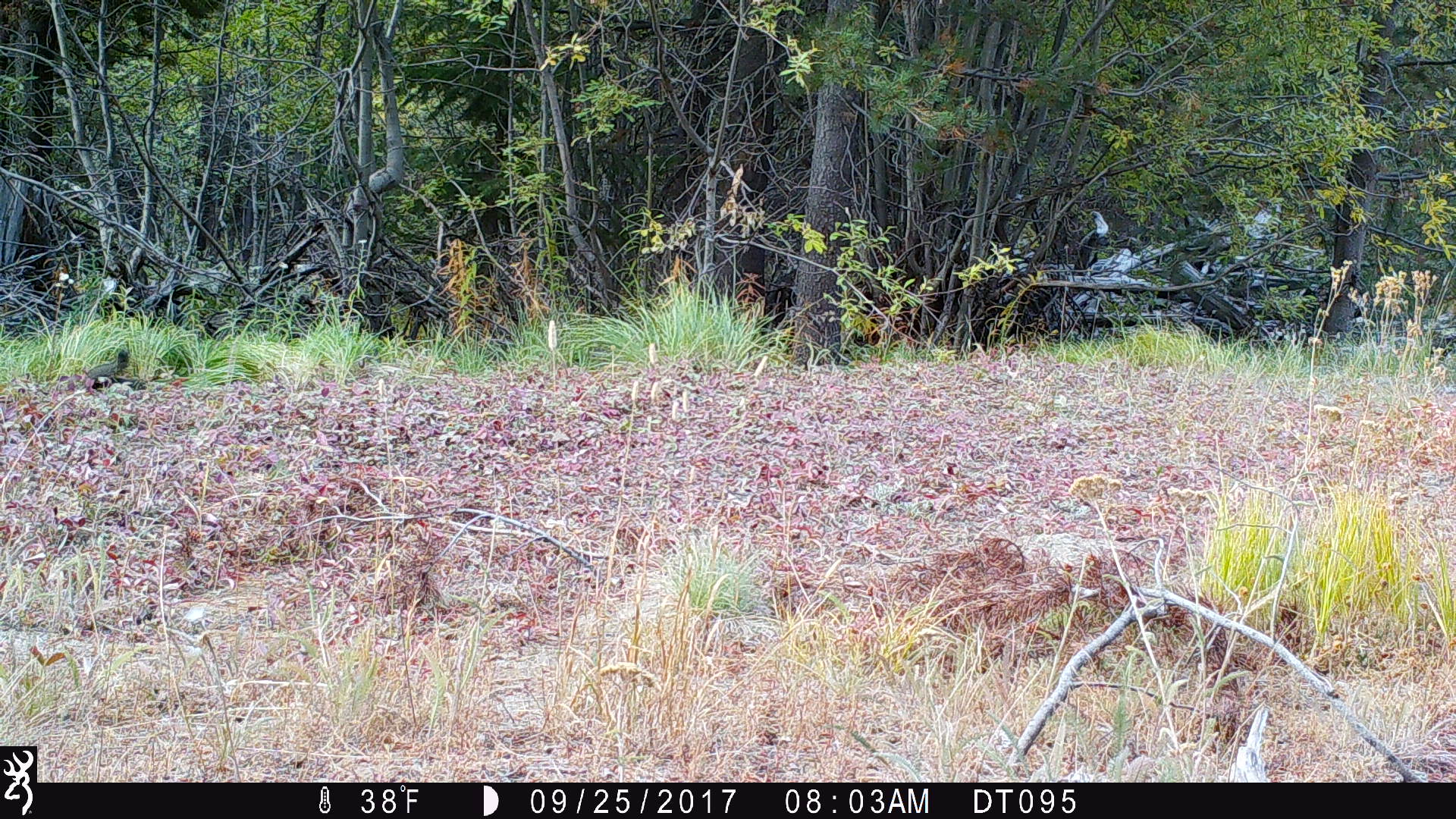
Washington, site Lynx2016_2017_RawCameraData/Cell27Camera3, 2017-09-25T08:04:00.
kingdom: Animalia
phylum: Chordata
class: Mammalia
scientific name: Mammalia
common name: small mammal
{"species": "small mammal (Mammalia)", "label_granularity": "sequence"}